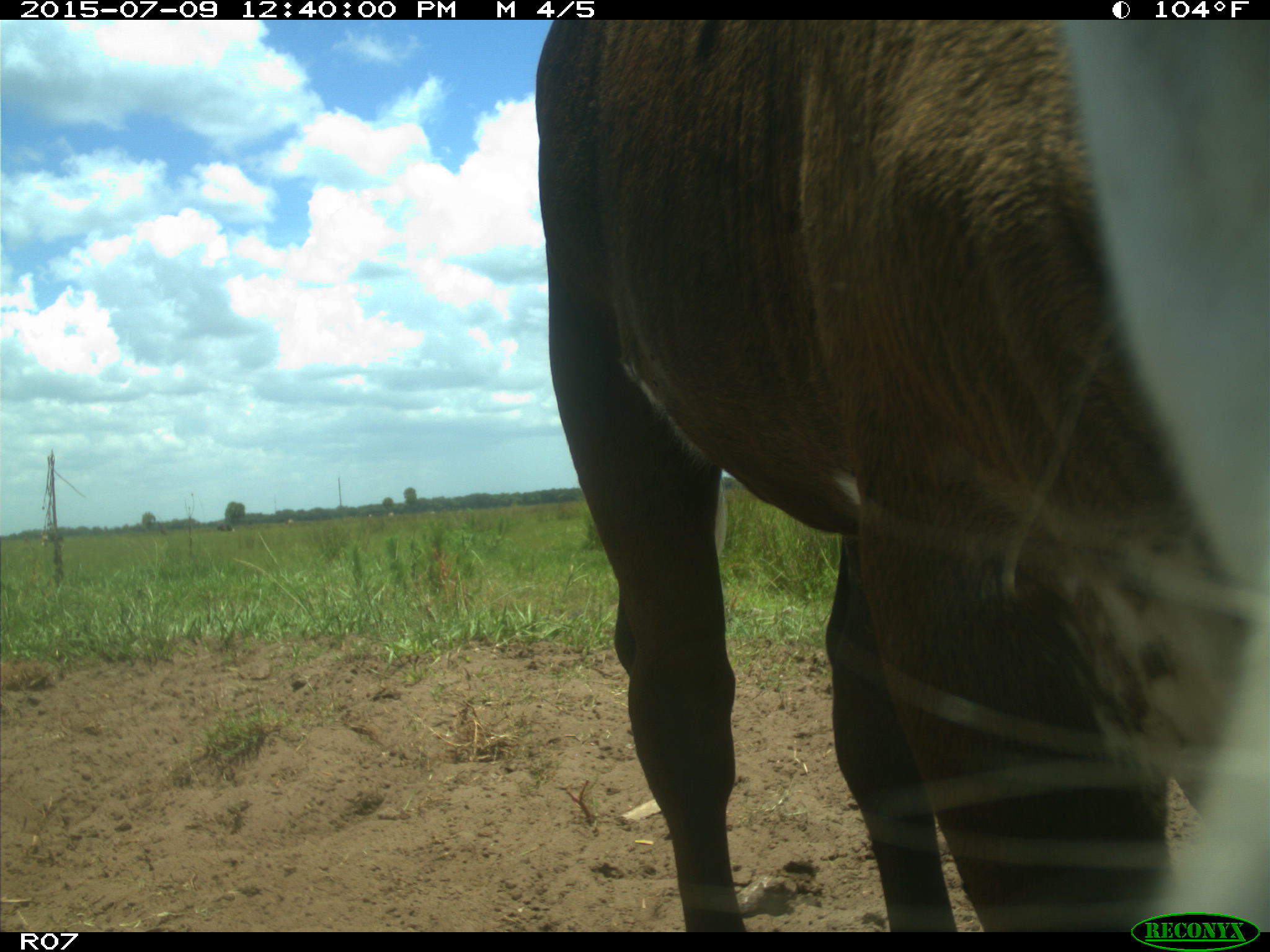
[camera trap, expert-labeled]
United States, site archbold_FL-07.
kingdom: Animalia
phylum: Chordata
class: Mammalia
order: Artiodactyla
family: Bovidae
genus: Bos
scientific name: Bos taurus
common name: domestic cow